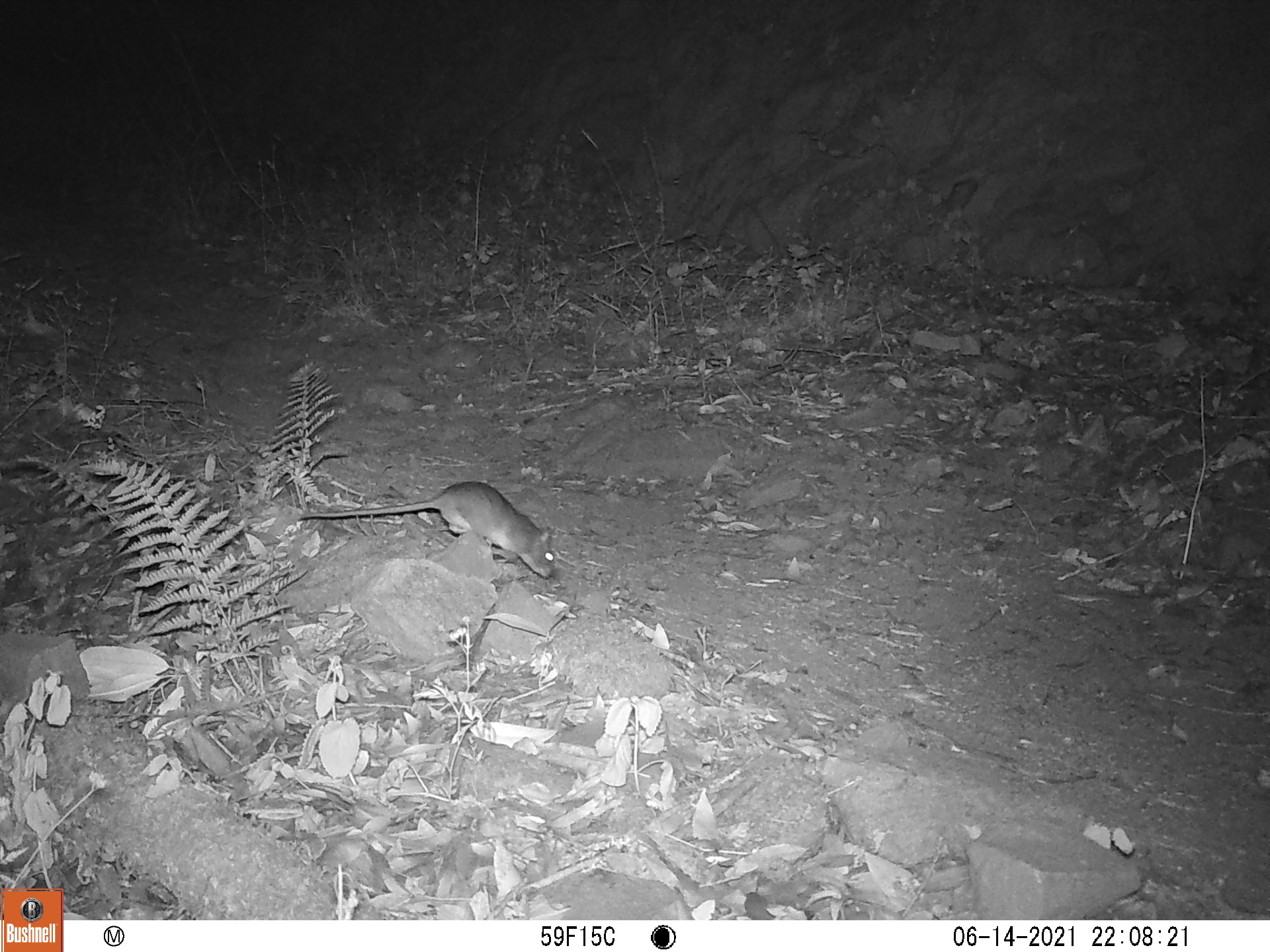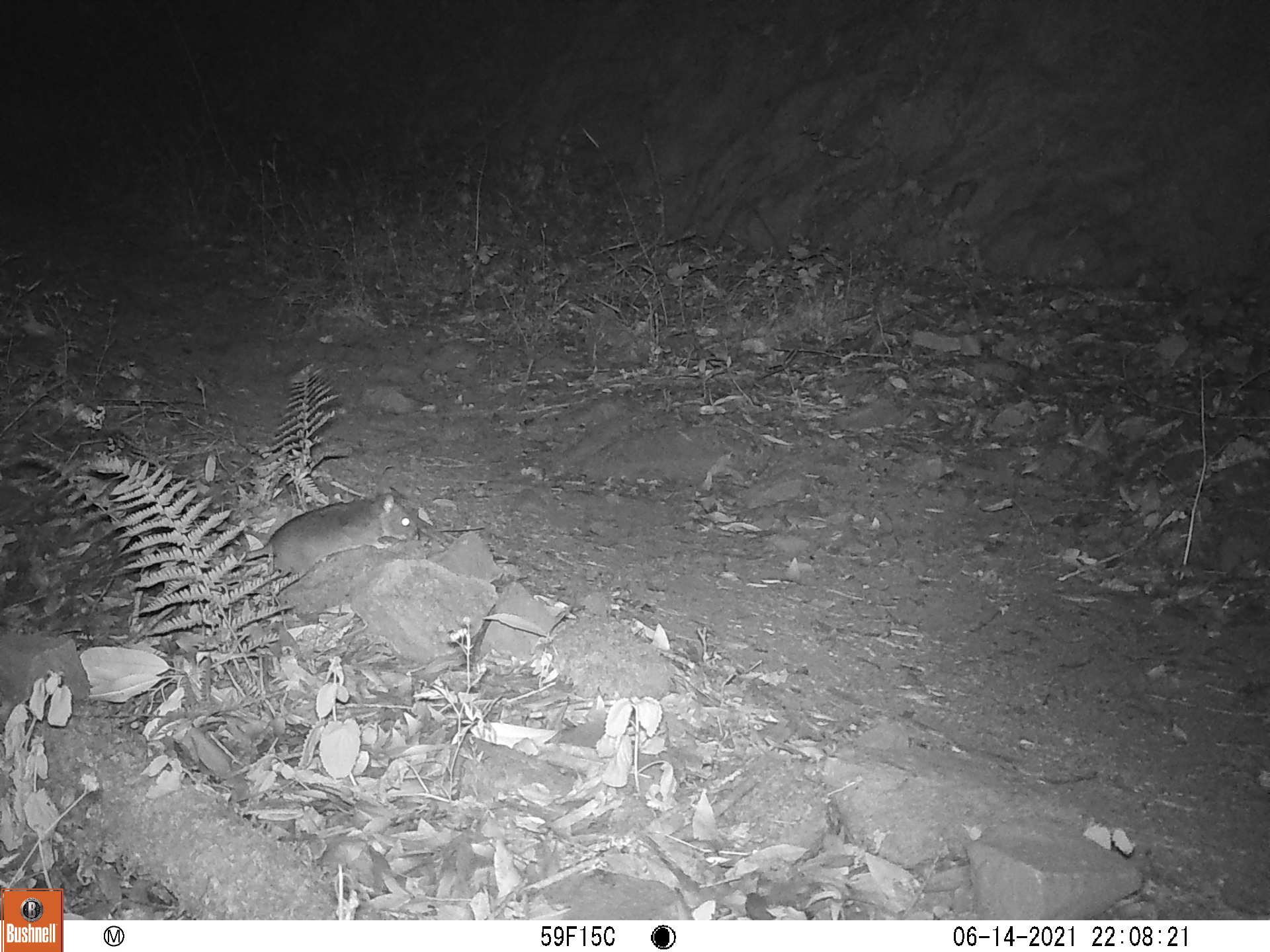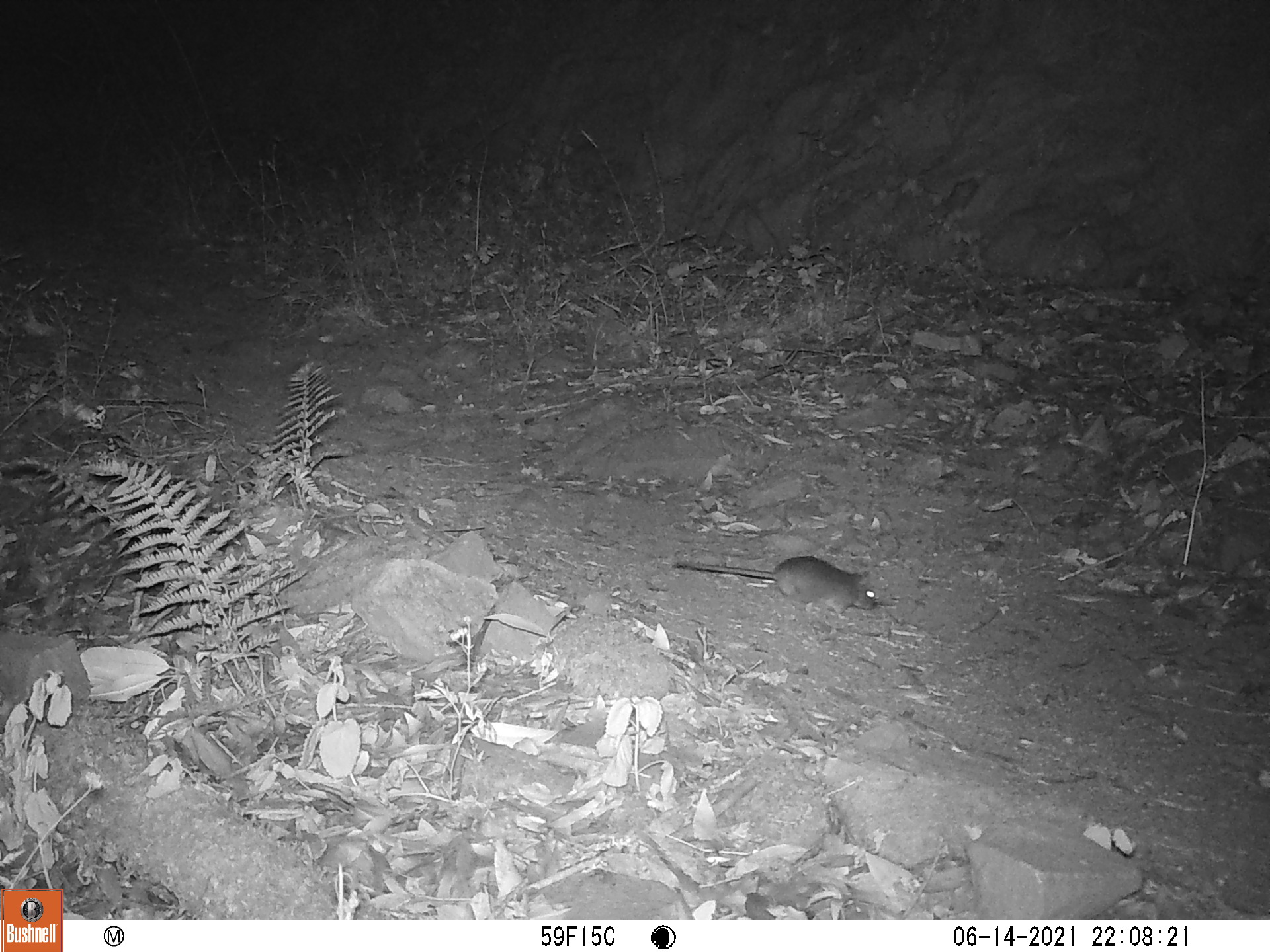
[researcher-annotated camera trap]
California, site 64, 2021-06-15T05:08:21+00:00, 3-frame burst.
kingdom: Animalia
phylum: Chordata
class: Mammalia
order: Rodentia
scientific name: Rodentia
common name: mouse or rat